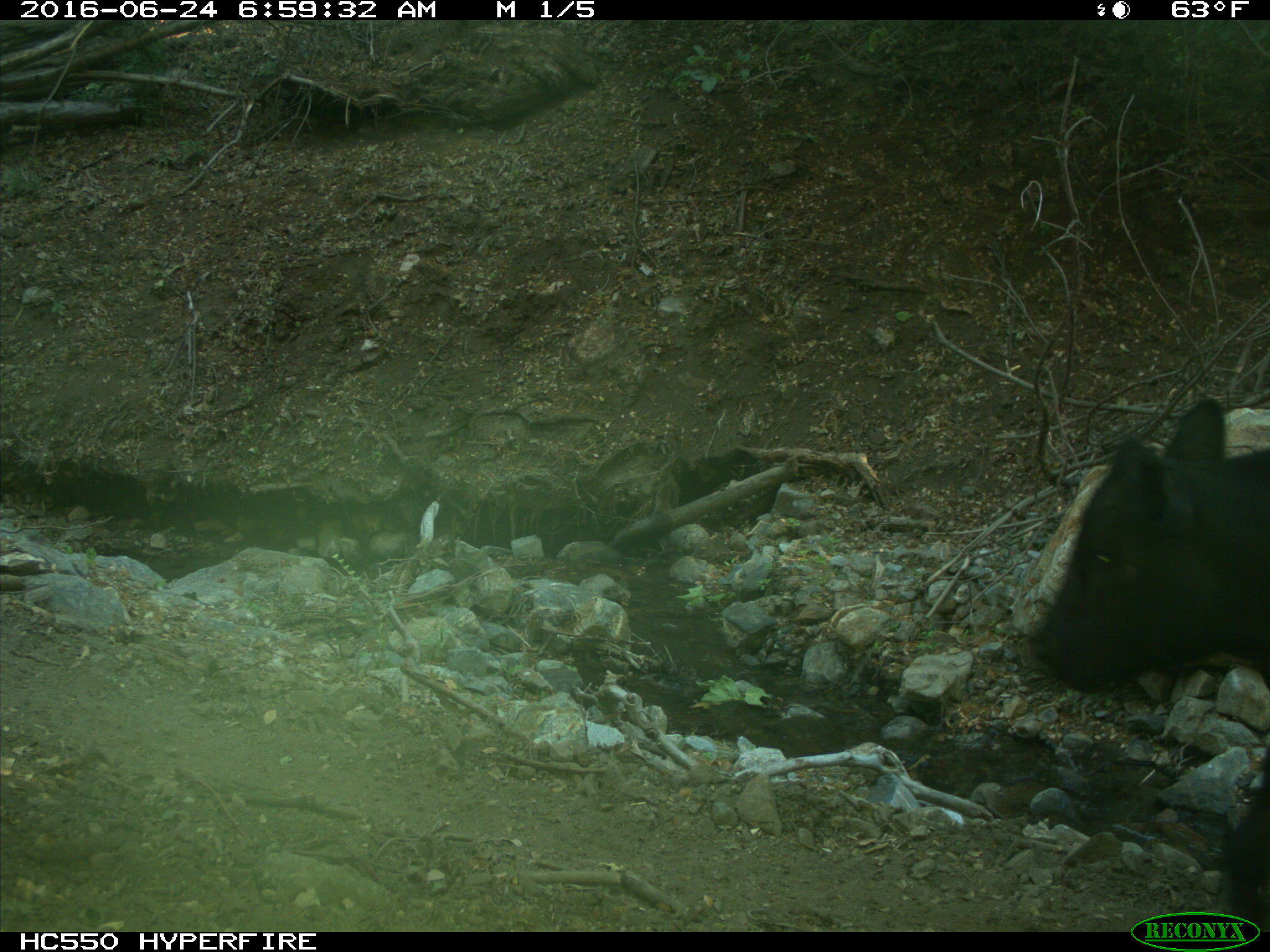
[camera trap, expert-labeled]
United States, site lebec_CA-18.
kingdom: Animalia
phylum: Chordata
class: Mammalia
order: Artiodactyla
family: Bovidae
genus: Bos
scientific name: Bos taurus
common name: domestic cow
Bos taurus (domestic cow).